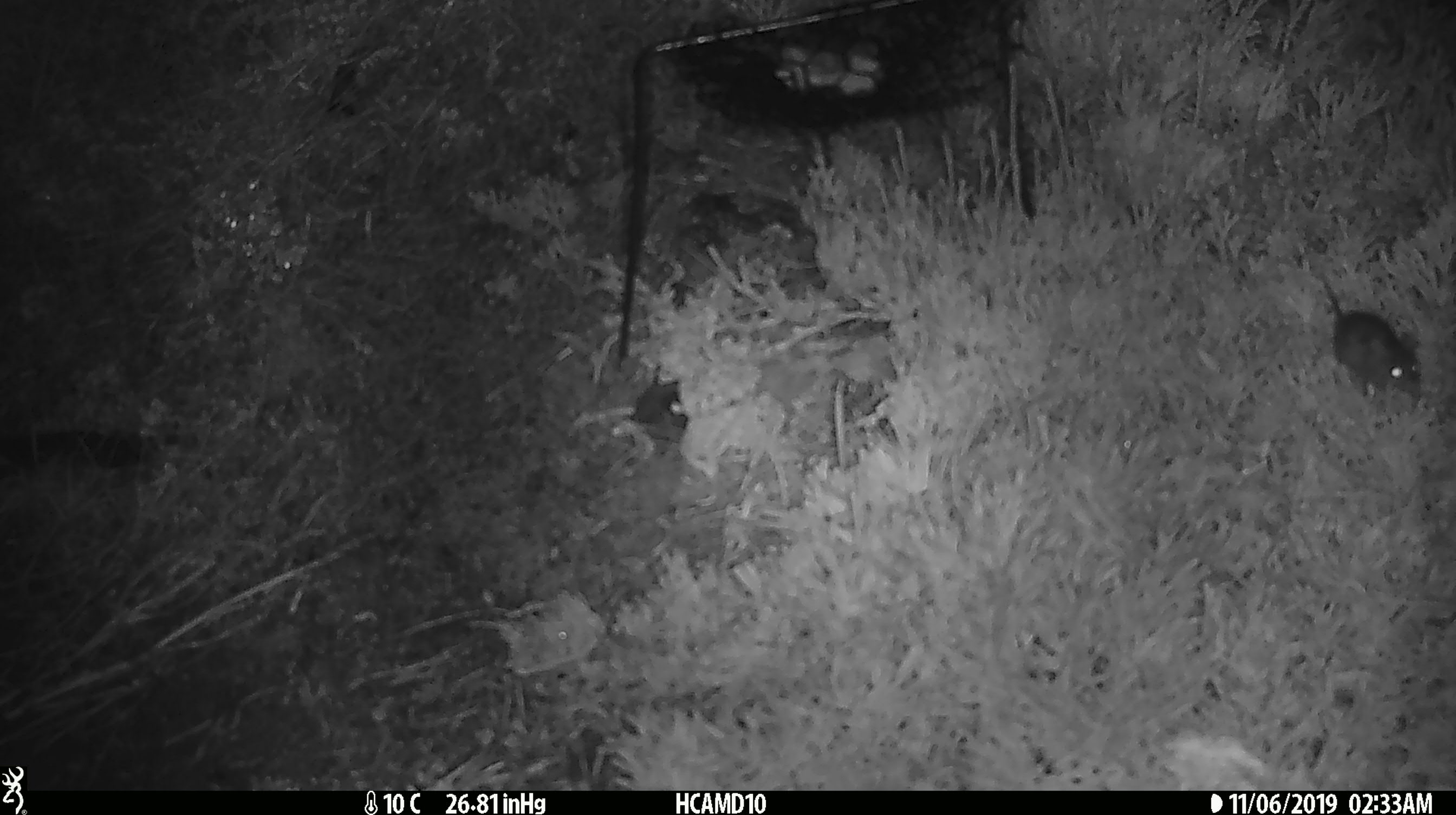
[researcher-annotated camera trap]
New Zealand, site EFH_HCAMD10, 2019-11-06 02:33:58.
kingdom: Animalia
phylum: Chordata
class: Mammalia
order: Rodentia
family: Muridae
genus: Mus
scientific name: Mus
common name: mouse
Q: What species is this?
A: Mouse (Mus).